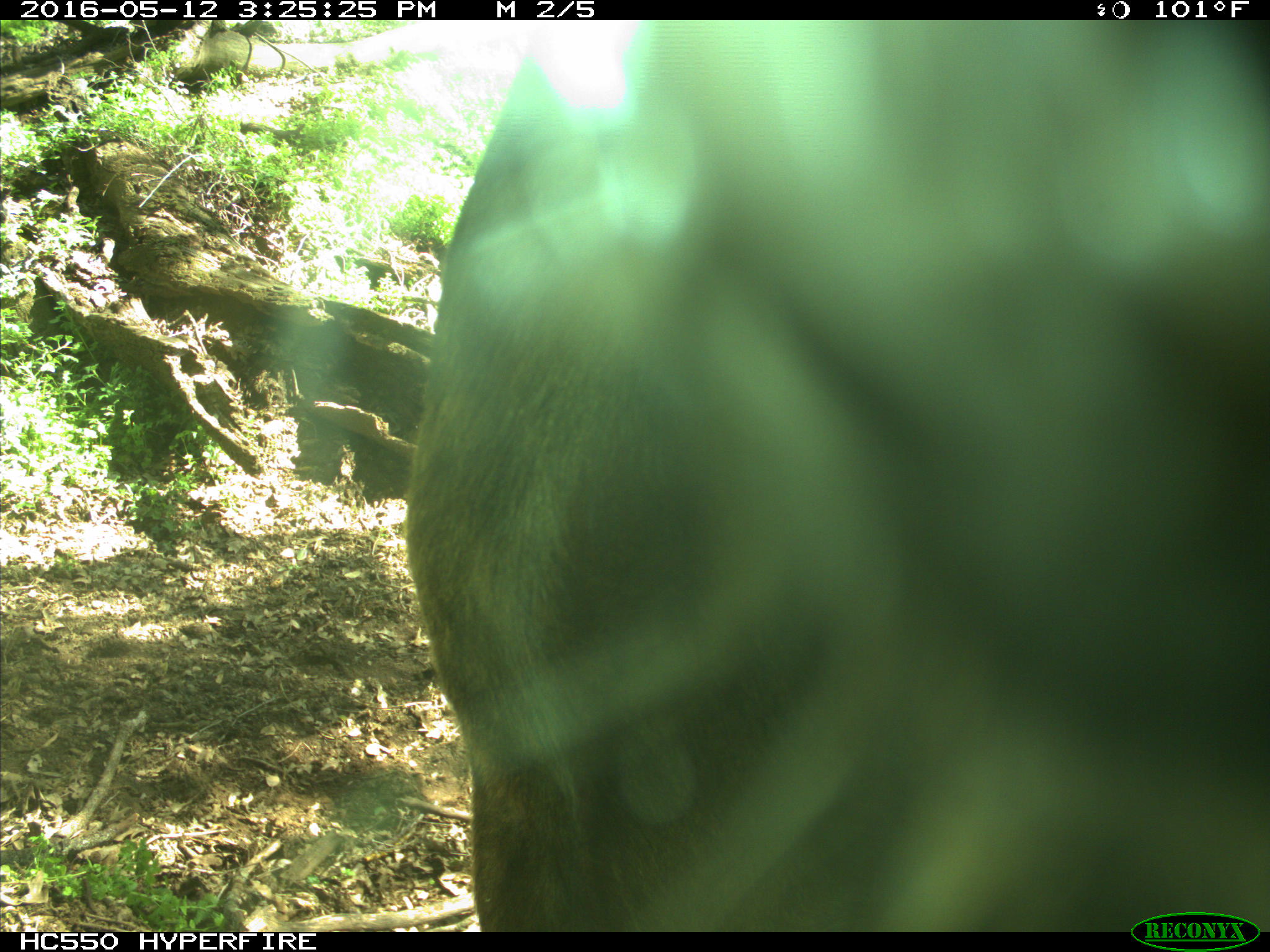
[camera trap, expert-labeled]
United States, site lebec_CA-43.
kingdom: Animalia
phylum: Chordata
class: Mammalia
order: Artiodactyla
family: Bovidae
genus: Bos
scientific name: Bos taurus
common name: domestic cow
Bos taurus (domestic cow).